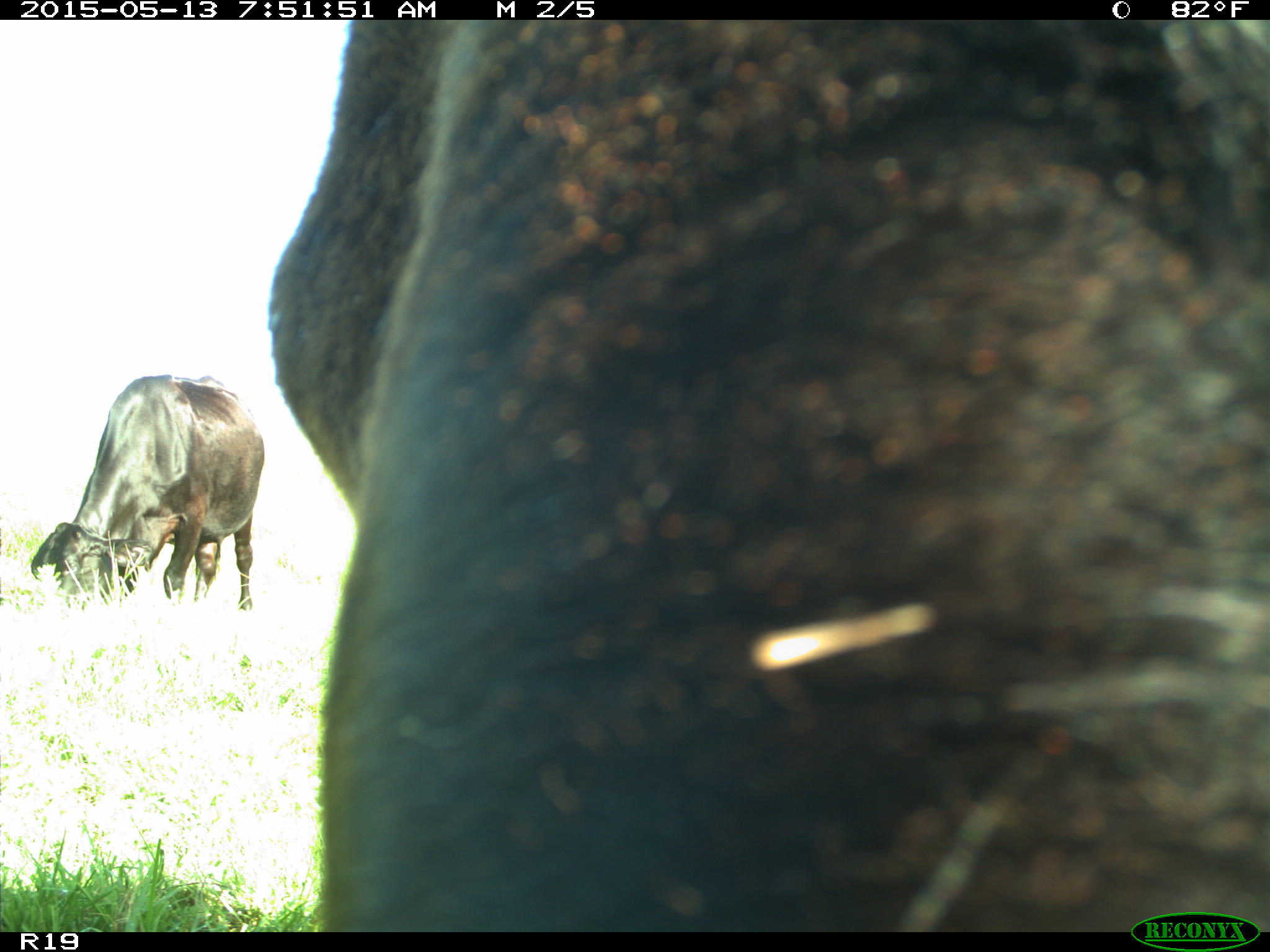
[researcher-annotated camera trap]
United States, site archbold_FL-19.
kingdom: Animalia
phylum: Chordata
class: Mammalia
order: Artiodactyla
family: Bovidae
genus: Bos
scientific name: Bos taurus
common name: domestic cow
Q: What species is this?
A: Bos taurus (domestic cow).